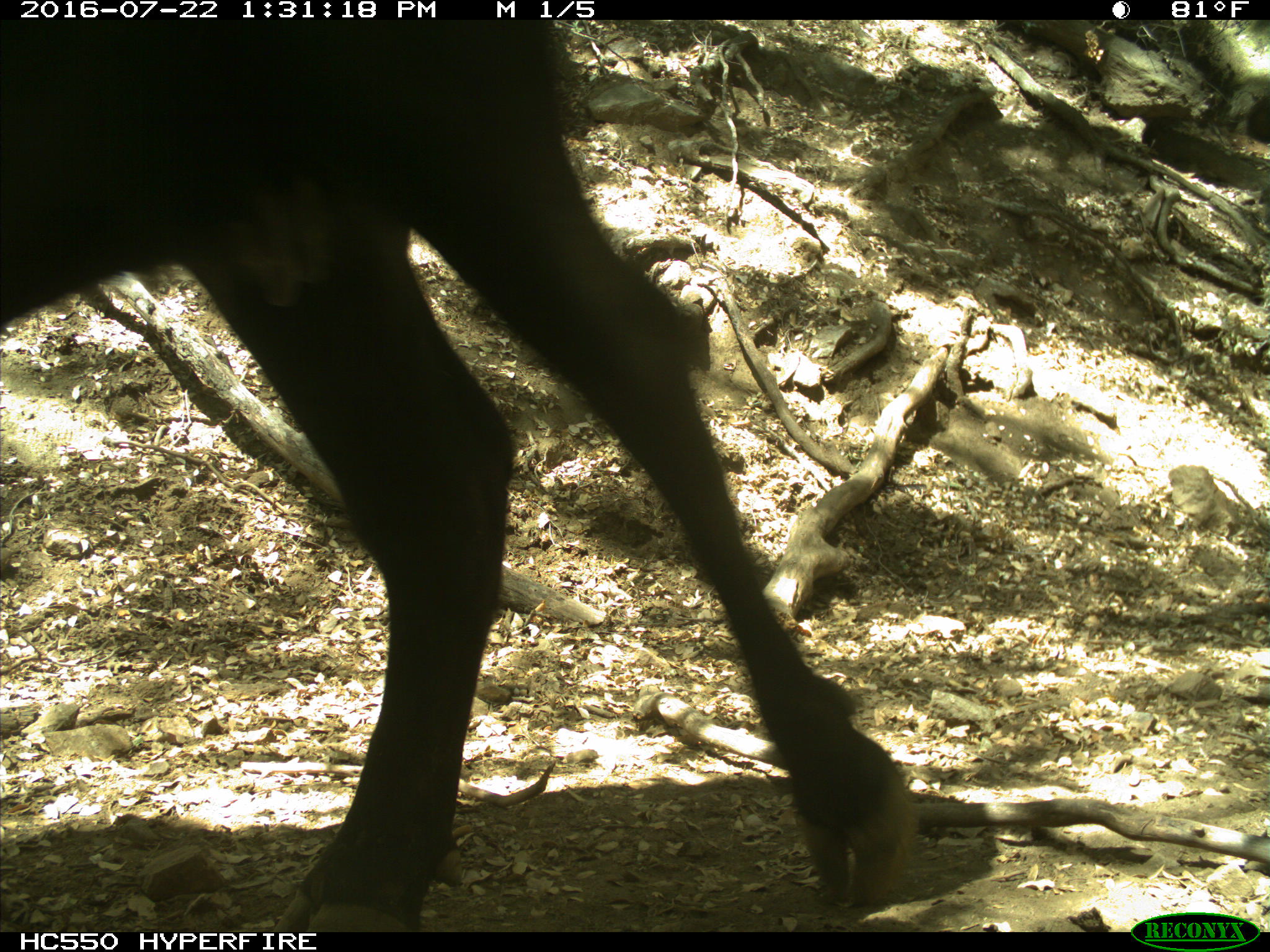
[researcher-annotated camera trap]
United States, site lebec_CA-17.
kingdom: Animalia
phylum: Chordata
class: Mammalia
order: Artiodactyla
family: Bovidae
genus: Bos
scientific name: Bos taurus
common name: domestic cow